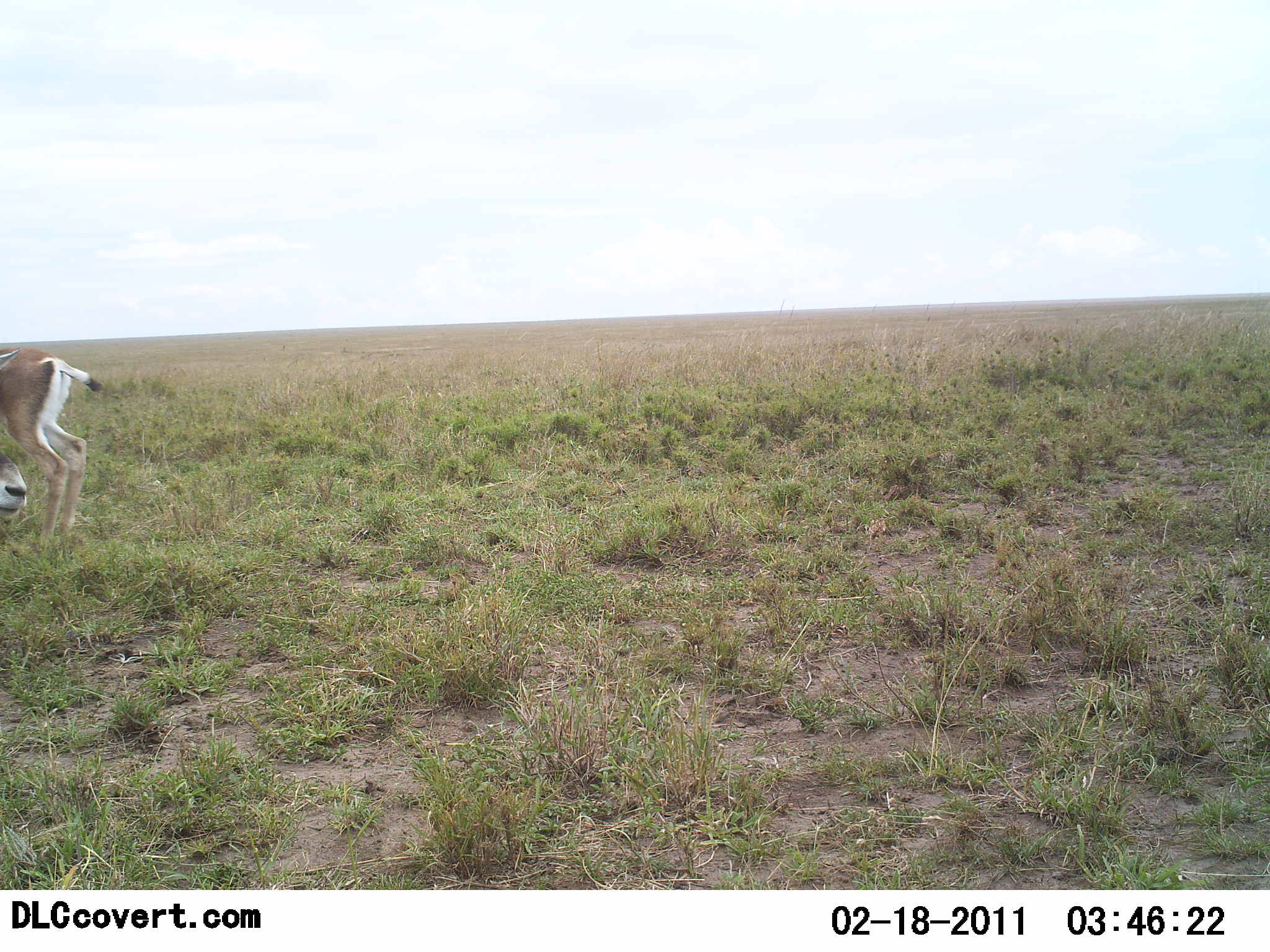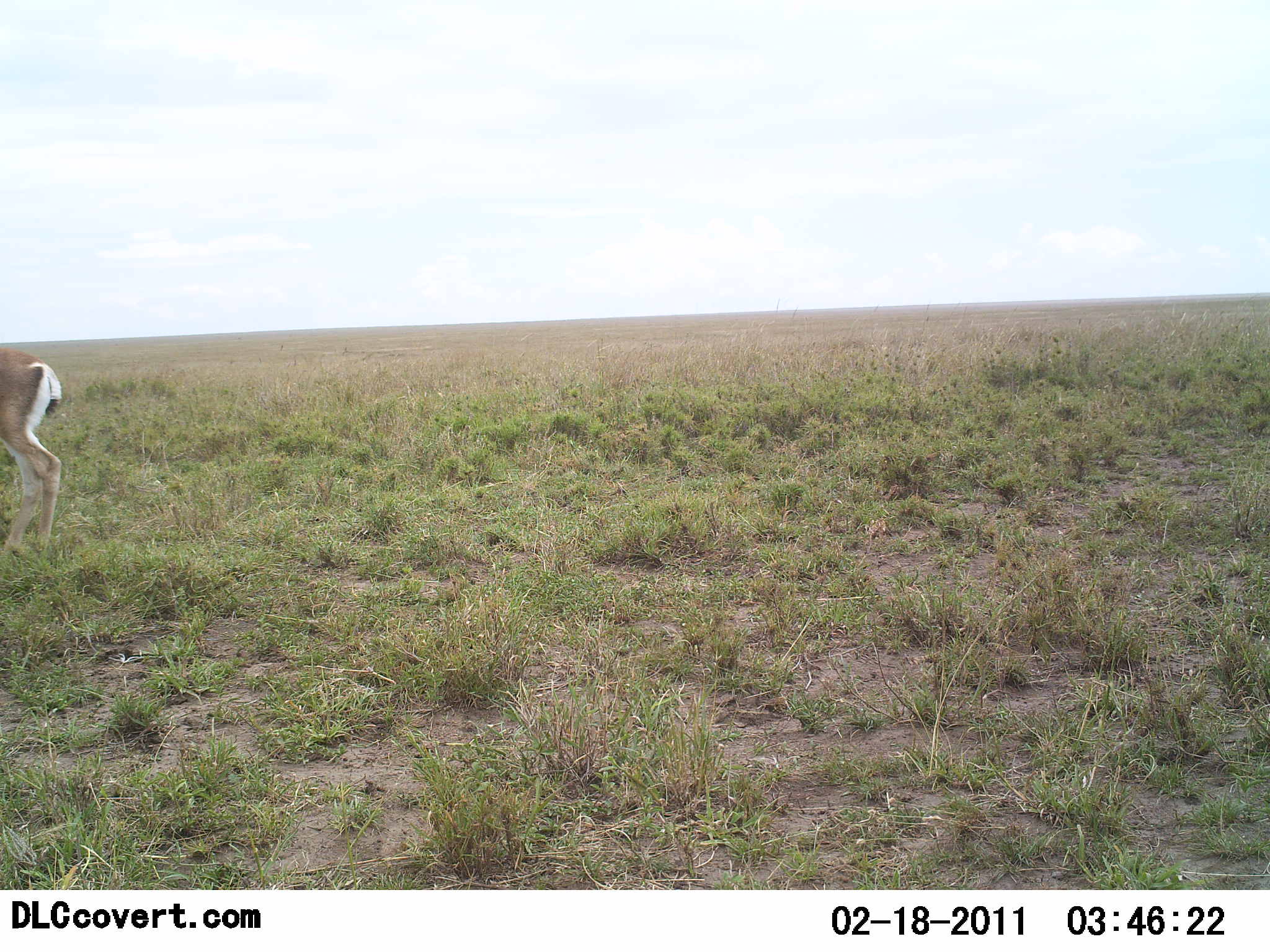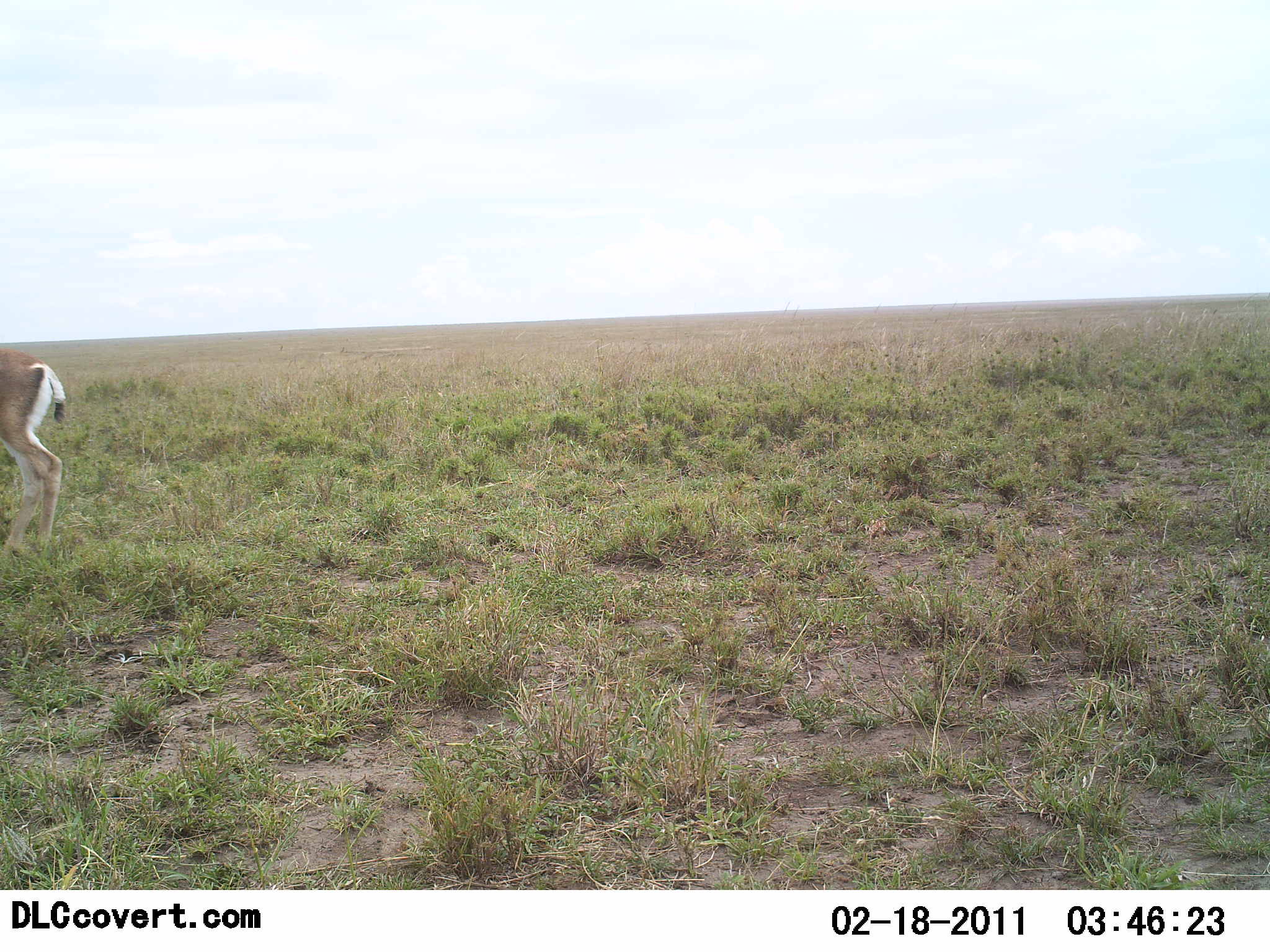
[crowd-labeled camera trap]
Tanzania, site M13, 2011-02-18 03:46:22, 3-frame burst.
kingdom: Animalia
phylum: Chordata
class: Mammalia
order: Artiodactyla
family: Bovidae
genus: Nanger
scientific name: Nanger granti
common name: grant's gazelle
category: gazellegrants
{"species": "gazellegrants (grant's gazelle) (Nanger granti)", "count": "2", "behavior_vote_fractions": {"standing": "90%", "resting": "10%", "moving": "20%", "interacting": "0%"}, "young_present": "0%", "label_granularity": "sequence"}